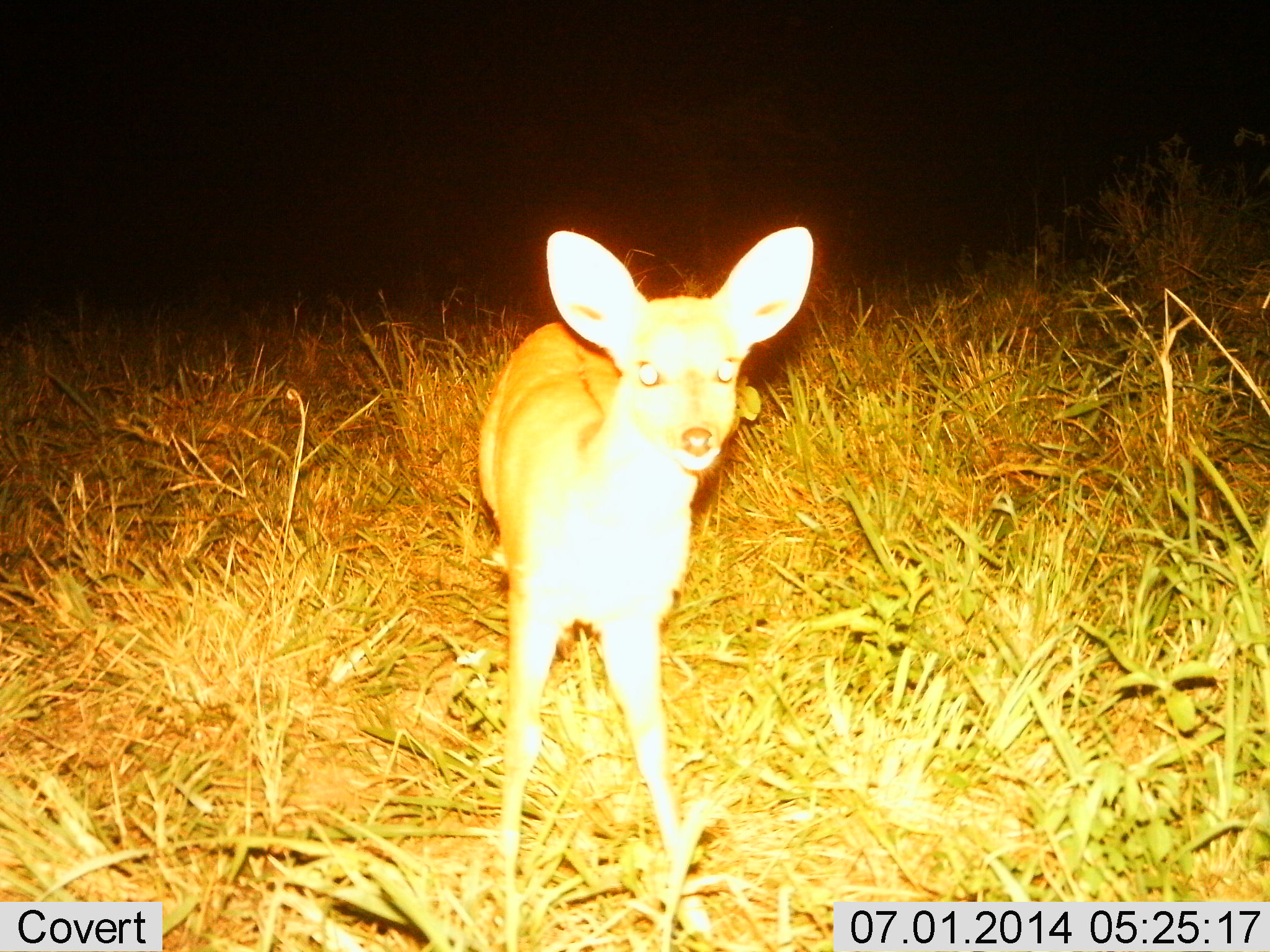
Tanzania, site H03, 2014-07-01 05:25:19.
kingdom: Animalia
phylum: Chordata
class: Mammalia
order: Artiodactyla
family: Bovidae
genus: Redunca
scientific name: Redunca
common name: reedbuck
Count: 1.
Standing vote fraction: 100%.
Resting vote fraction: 0%.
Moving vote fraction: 0%.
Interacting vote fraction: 0%.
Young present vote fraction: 30%.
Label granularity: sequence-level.